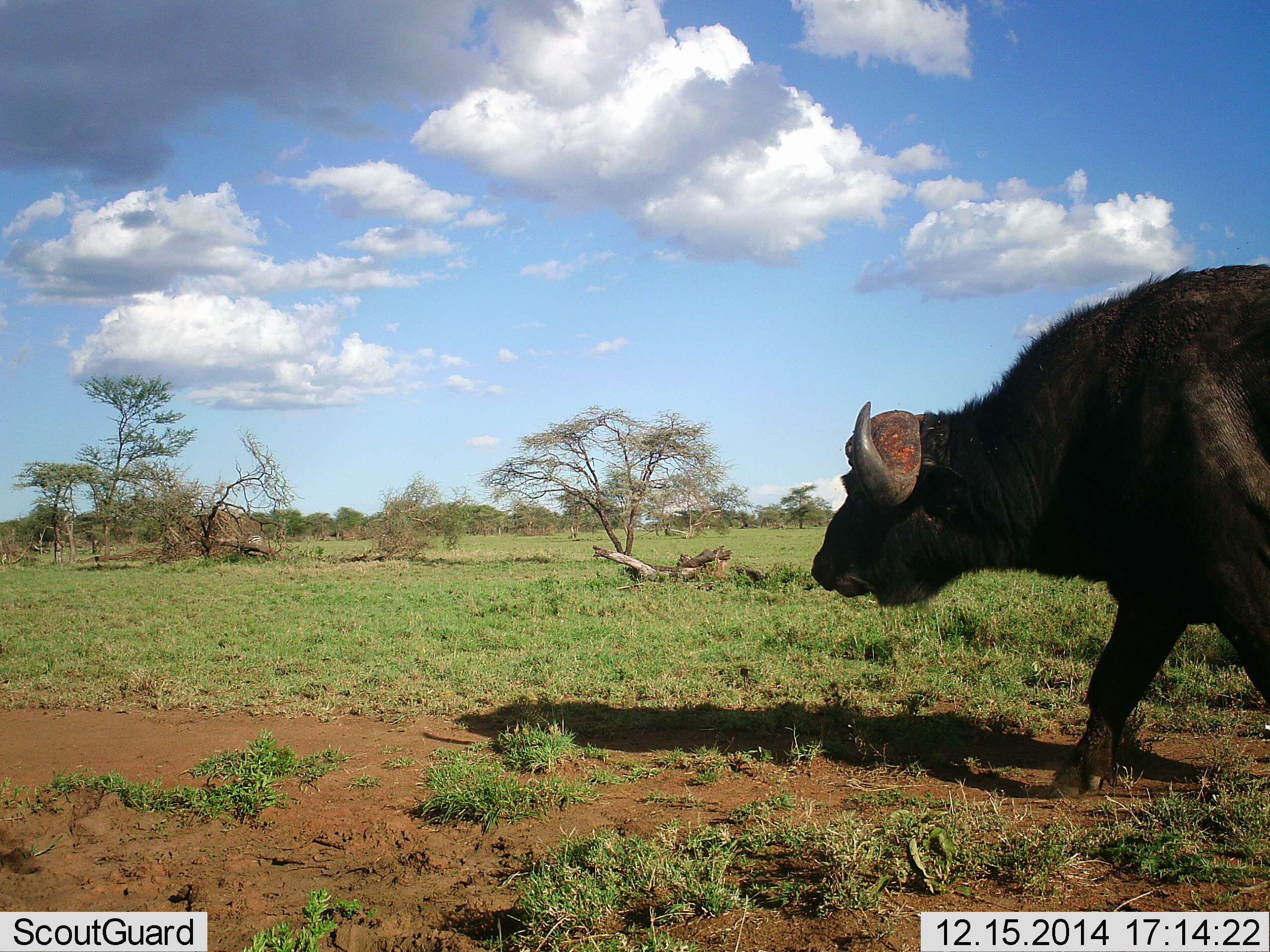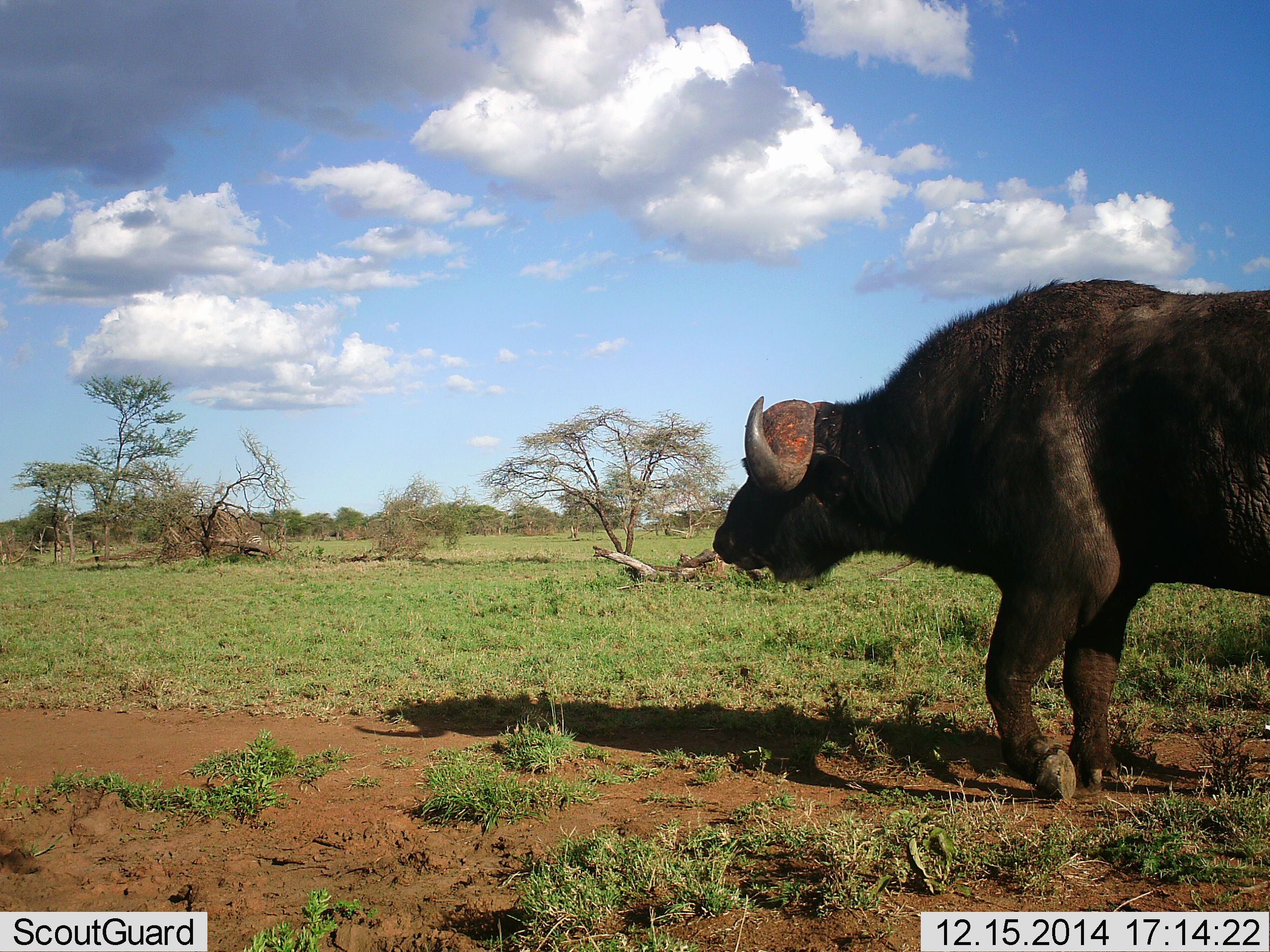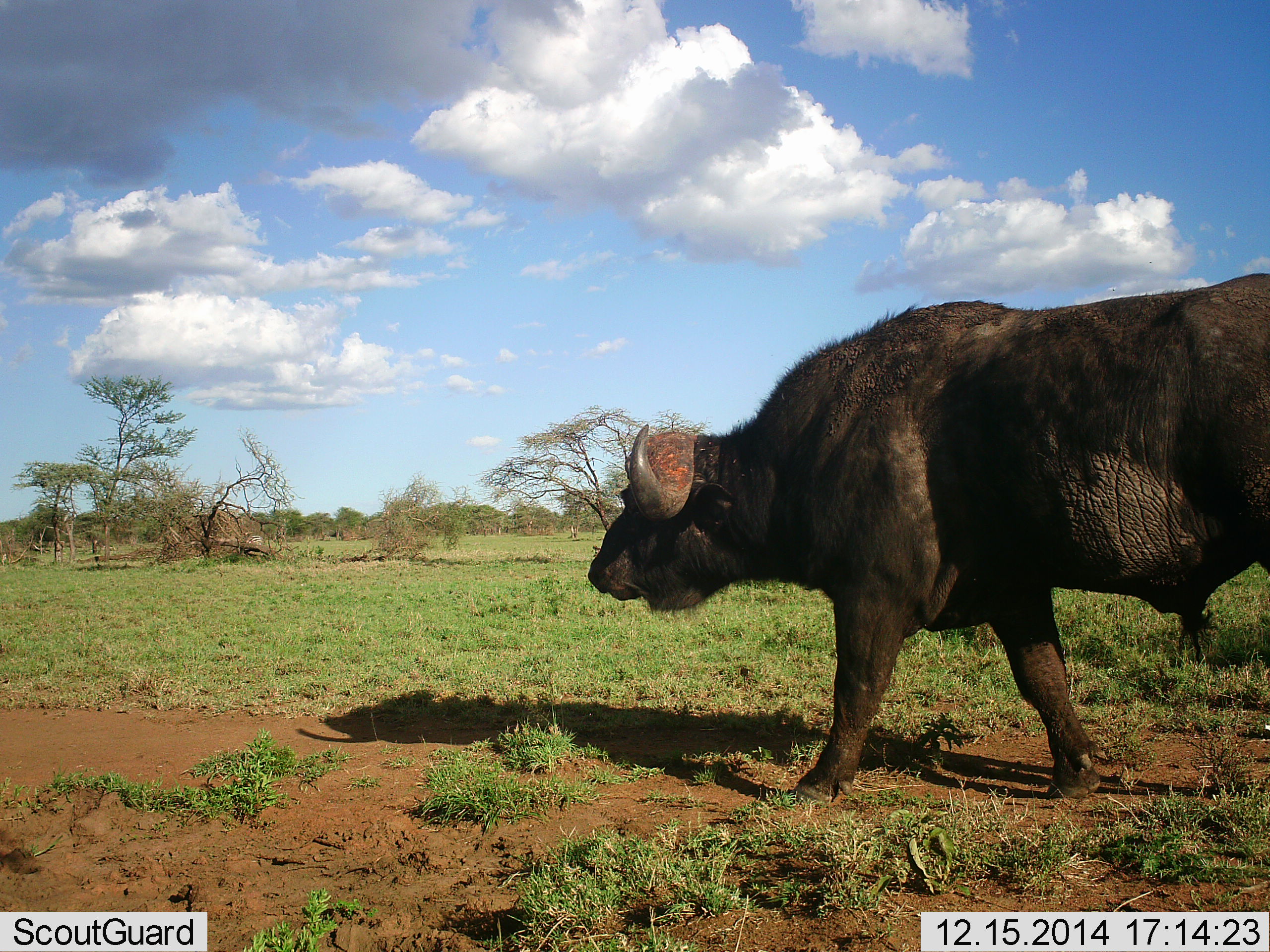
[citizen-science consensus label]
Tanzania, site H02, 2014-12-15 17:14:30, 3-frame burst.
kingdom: Animalia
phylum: Chordata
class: Mammalia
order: Artiodactyla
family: Bovidae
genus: Syncerus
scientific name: Syncerus caffer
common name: cape buffalo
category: buffalo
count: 1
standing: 0%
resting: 0%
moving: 100%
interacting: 0%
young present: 10%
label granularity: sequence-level